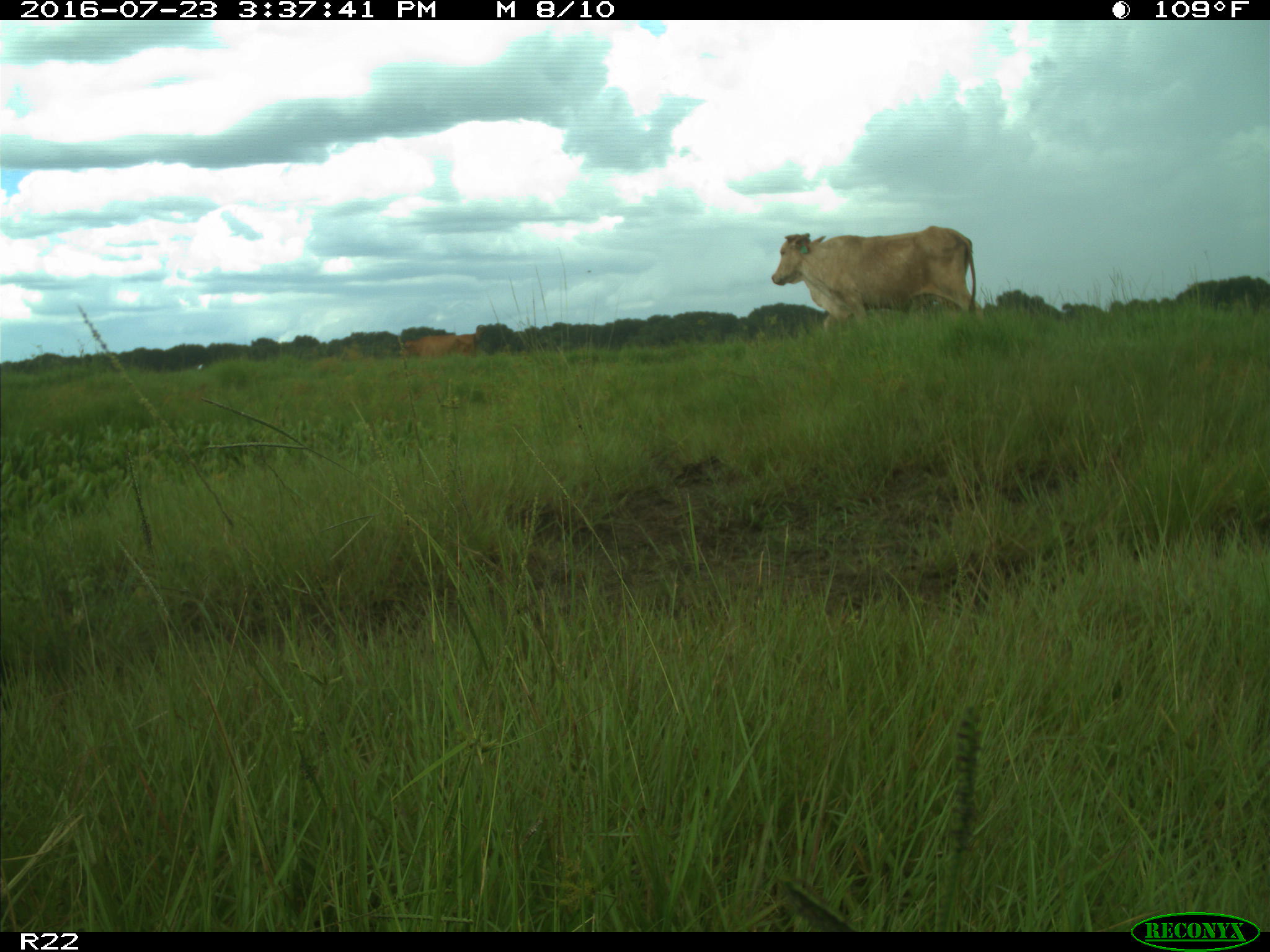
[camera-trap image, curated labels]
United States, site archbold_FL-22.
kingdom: Animalia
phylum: Chordata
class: Mammalia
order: Artiodactyla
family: Bovidae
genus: Bos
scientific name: Bos taurus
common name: domestic cow